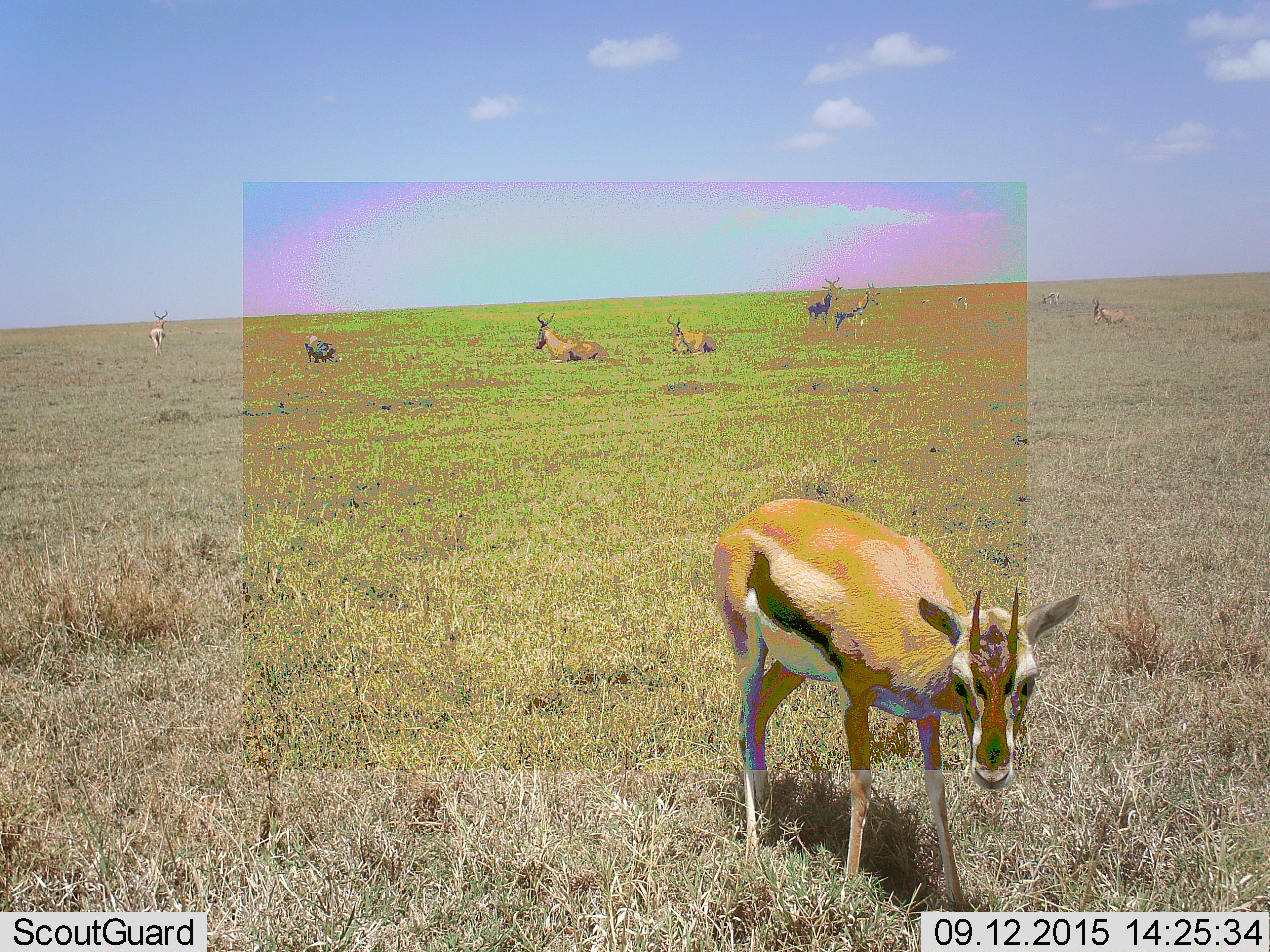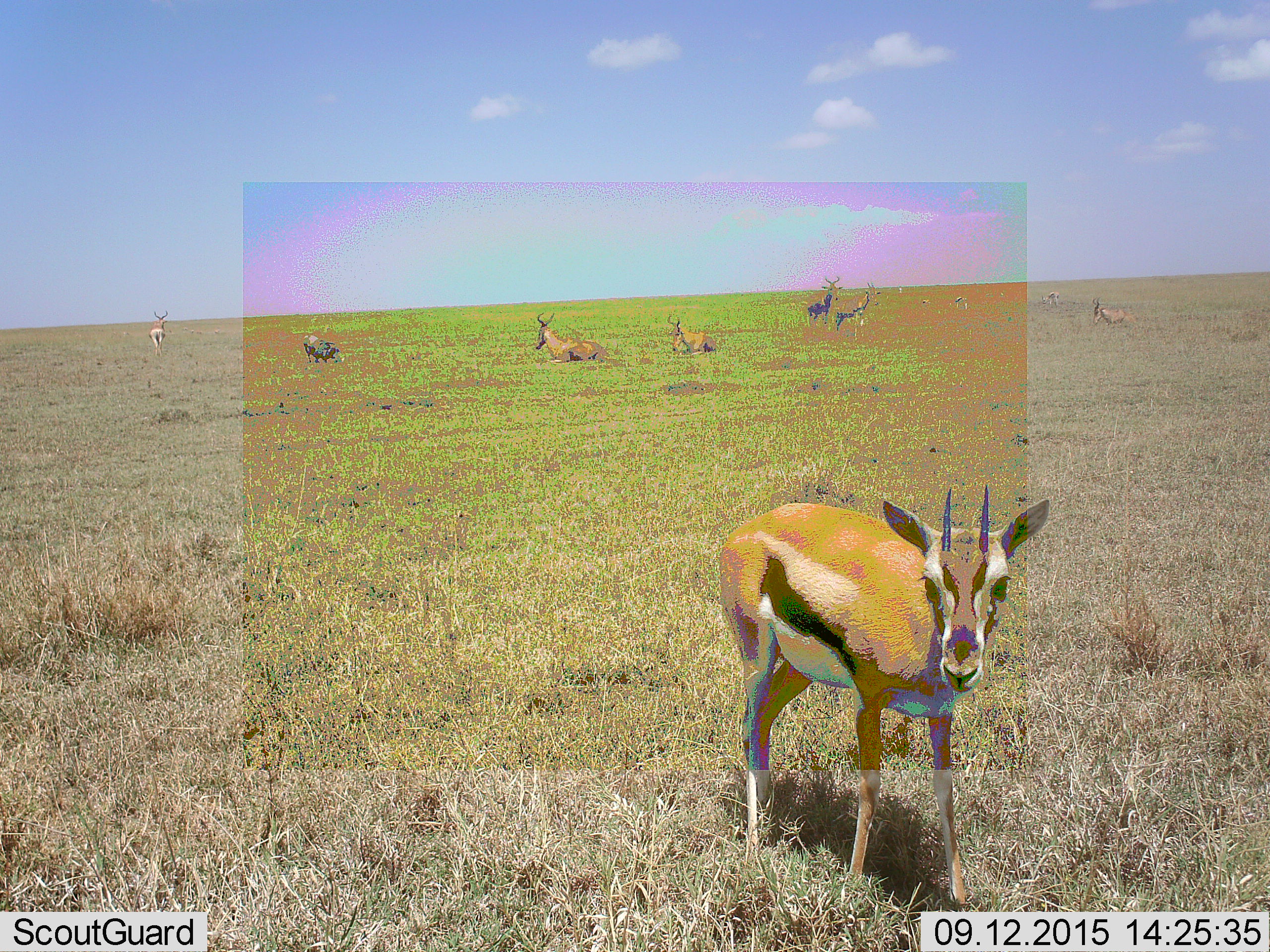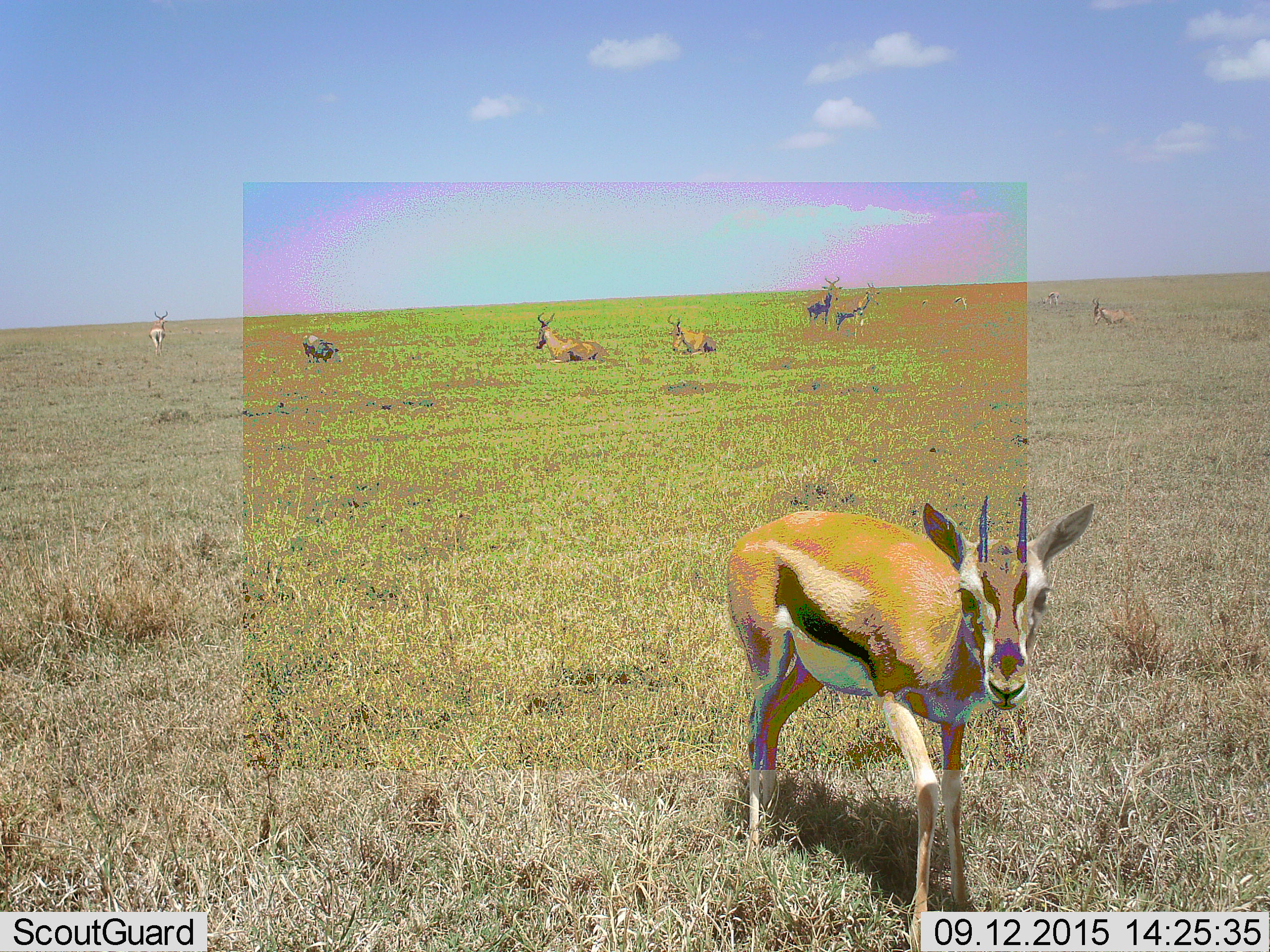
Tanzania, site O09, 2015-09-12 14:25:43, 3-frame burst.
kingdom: Animalia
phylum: Chordata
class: Mammalia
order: Artiodactyla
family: Bovidae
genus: Eudorcas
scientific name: Eudorcas thomsonii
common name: thomson's gazelle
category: gazellethomsons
Gazellethomsons (thomson's gazelle) (Eudorcas thomsonii), count 8. Behavior (volunteer vote fractions): standing 78%, resting 33%, moving 22%, interacting 11%. Young present (vote fraction): 0%. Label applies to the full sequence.